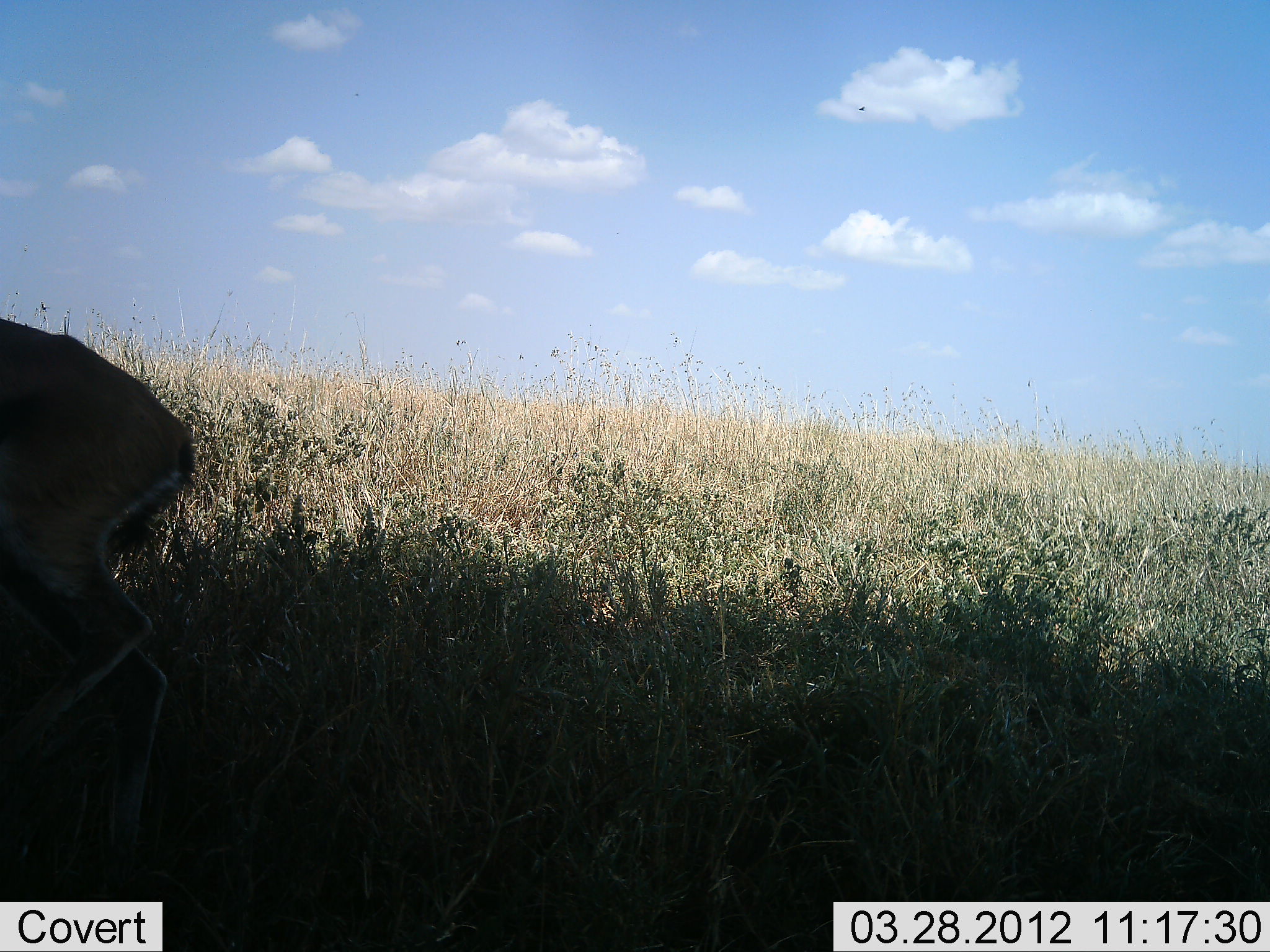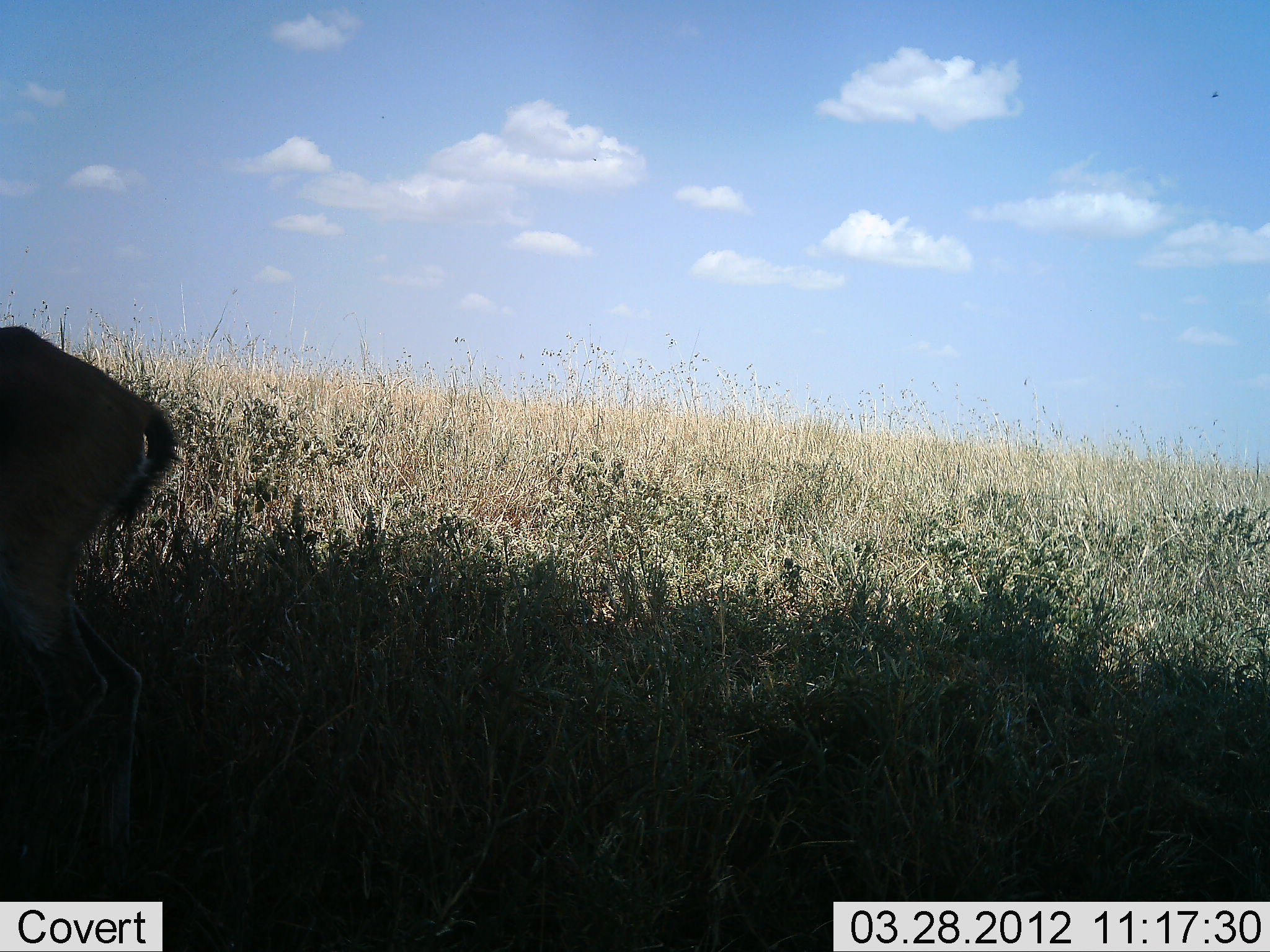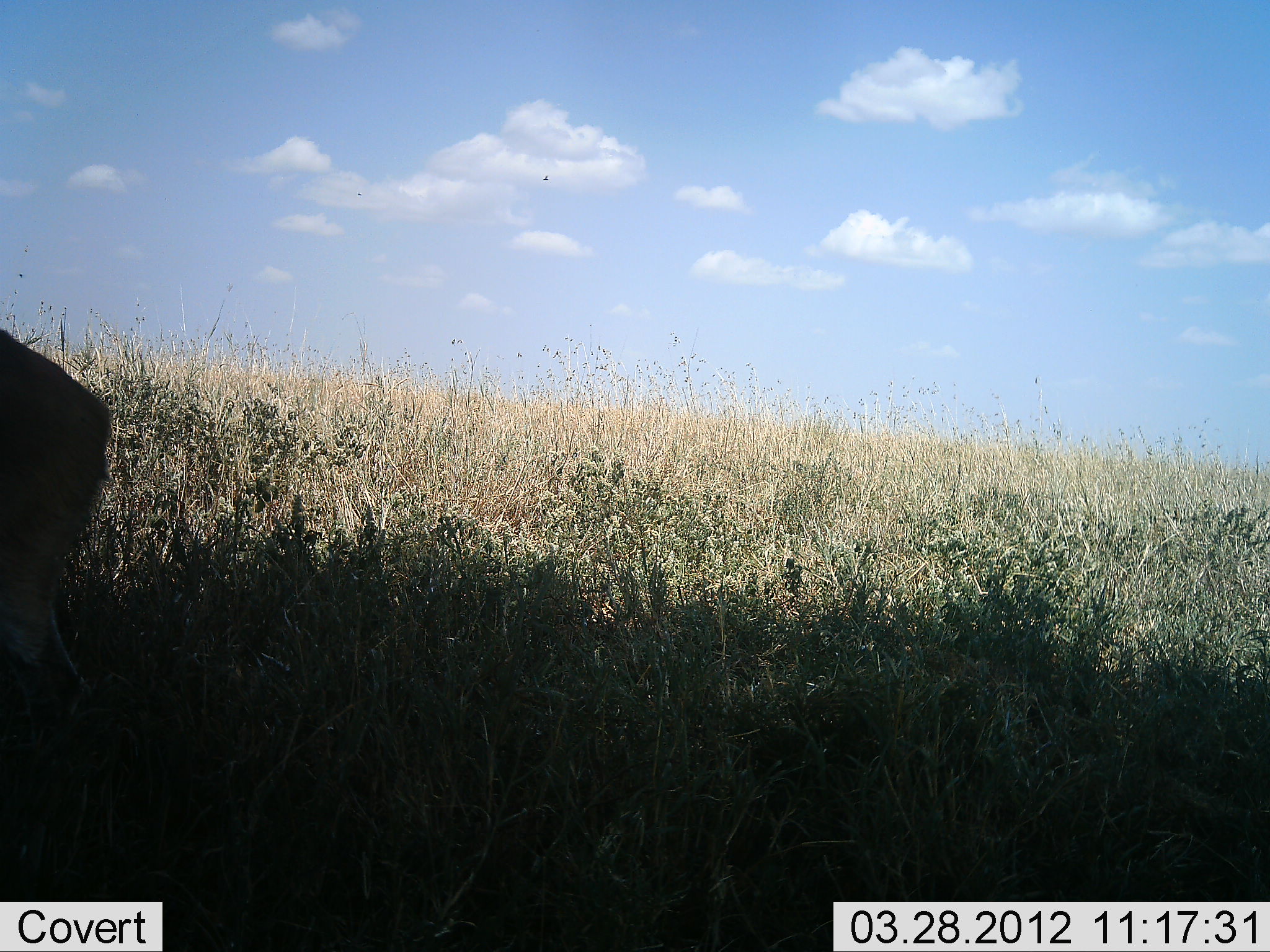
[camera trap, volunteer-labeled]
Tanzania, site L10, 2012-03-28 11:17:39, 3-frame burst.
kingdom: Animalia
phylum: Chordata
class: Mammalia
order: Artiodactyla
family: Bovidae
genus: Eudorcas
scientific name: Eudorcas thomsonii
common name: thomson's gazelle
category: gazellethomsons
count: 1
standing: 88%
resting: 0%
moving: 25%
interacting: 0%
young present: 0%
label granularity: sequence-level